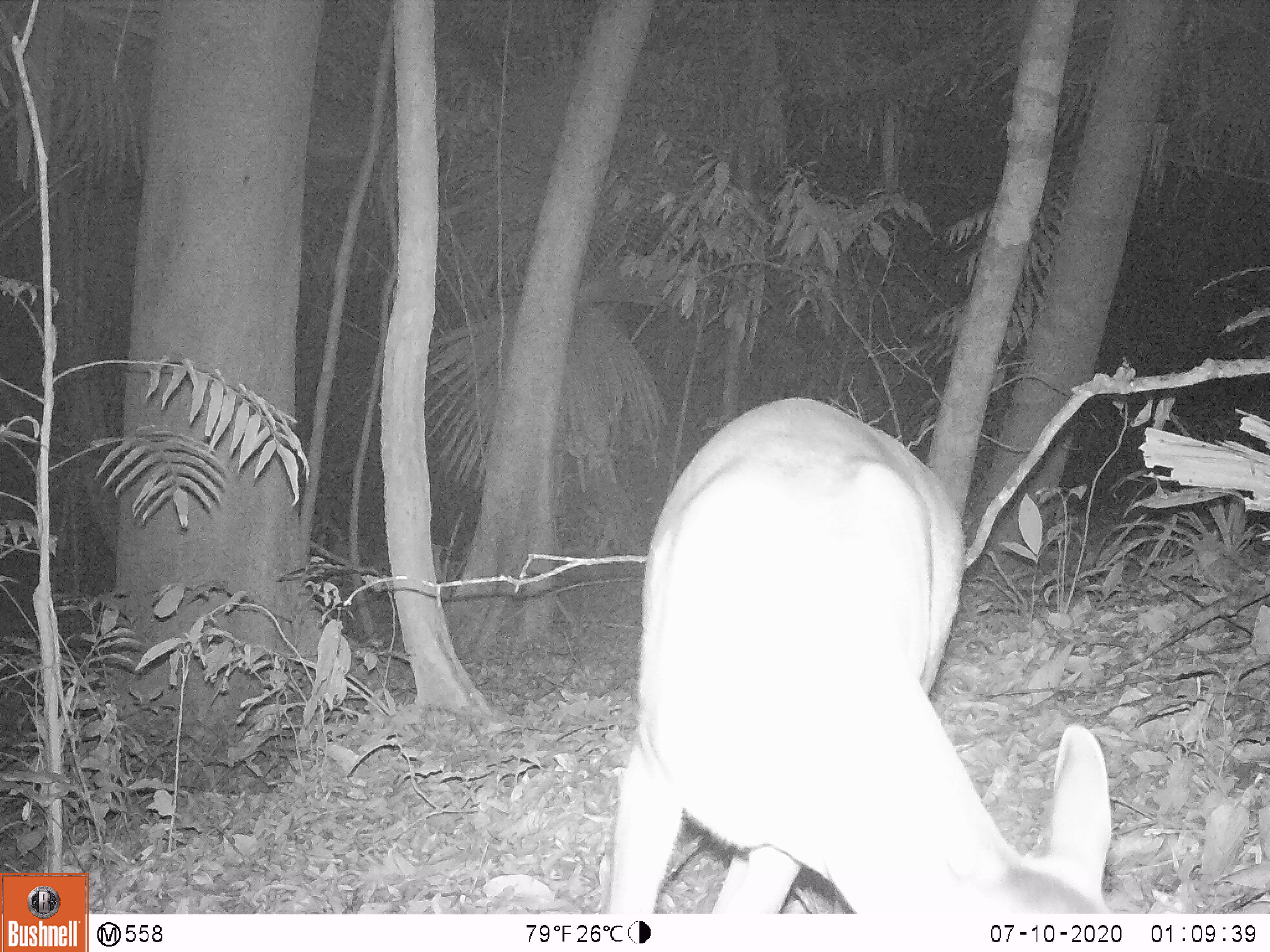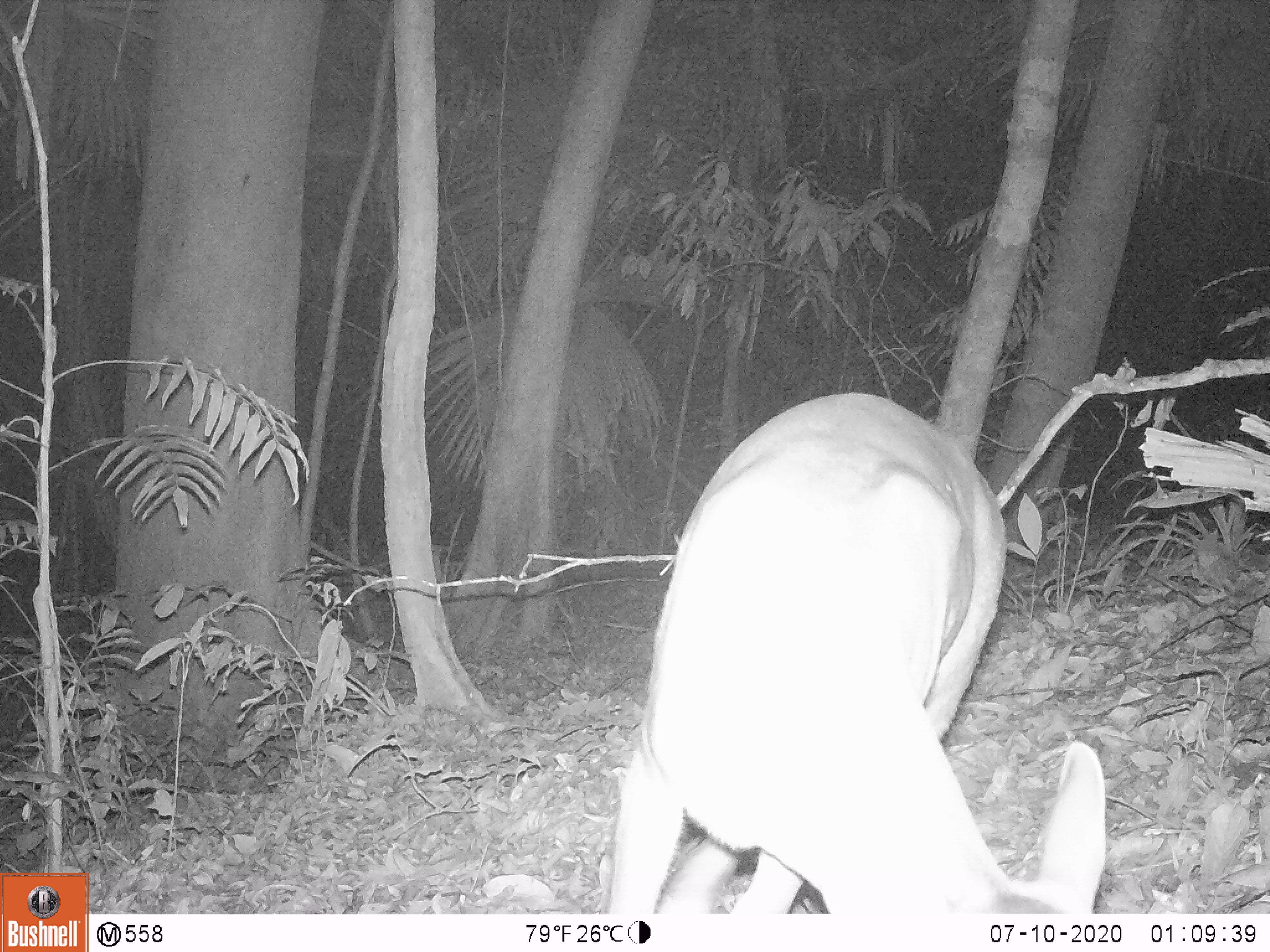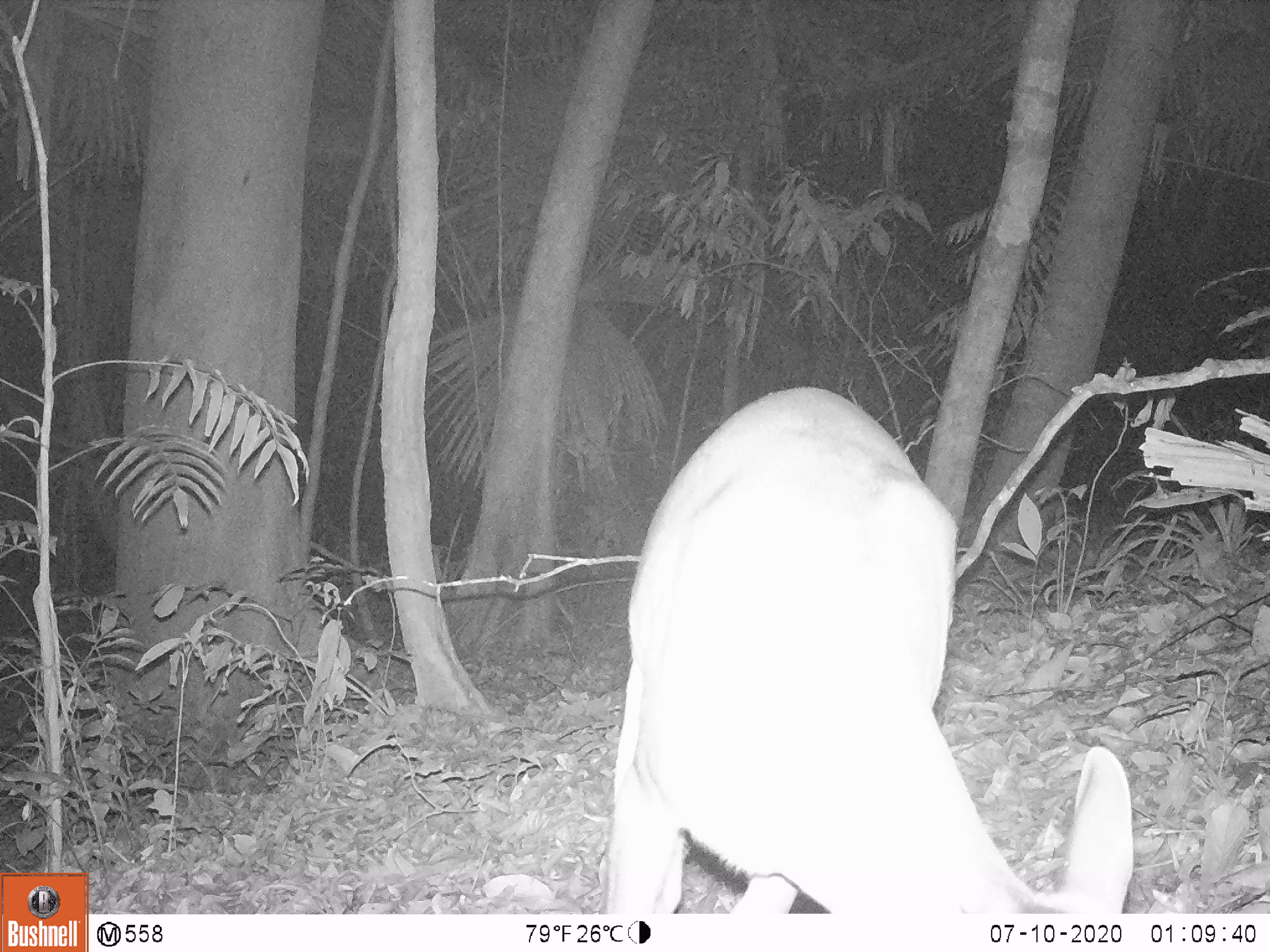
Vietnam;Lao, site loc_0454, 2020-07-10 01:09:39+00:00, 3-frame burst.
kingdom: Animalia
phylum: Chordata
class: Mammalia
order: Artiodactyla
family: Cervidae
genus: Muntiacus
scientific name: Muntiacus vuquangensis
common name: large-antlered muntjac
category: large antlered muntjac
Large antlered muntjac (large-antlered muntjac) (Muntiacus vuquangensis). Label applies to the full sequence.